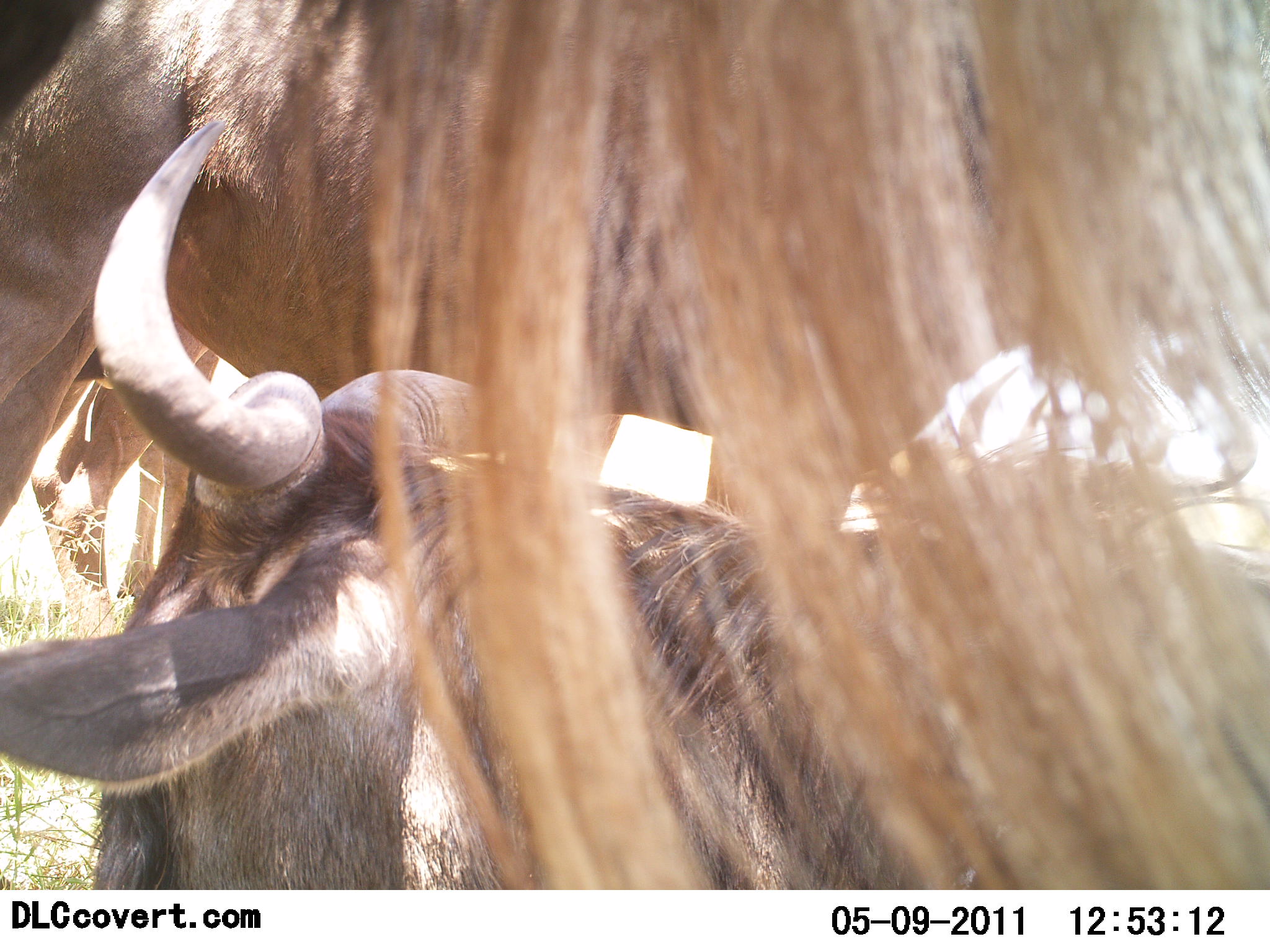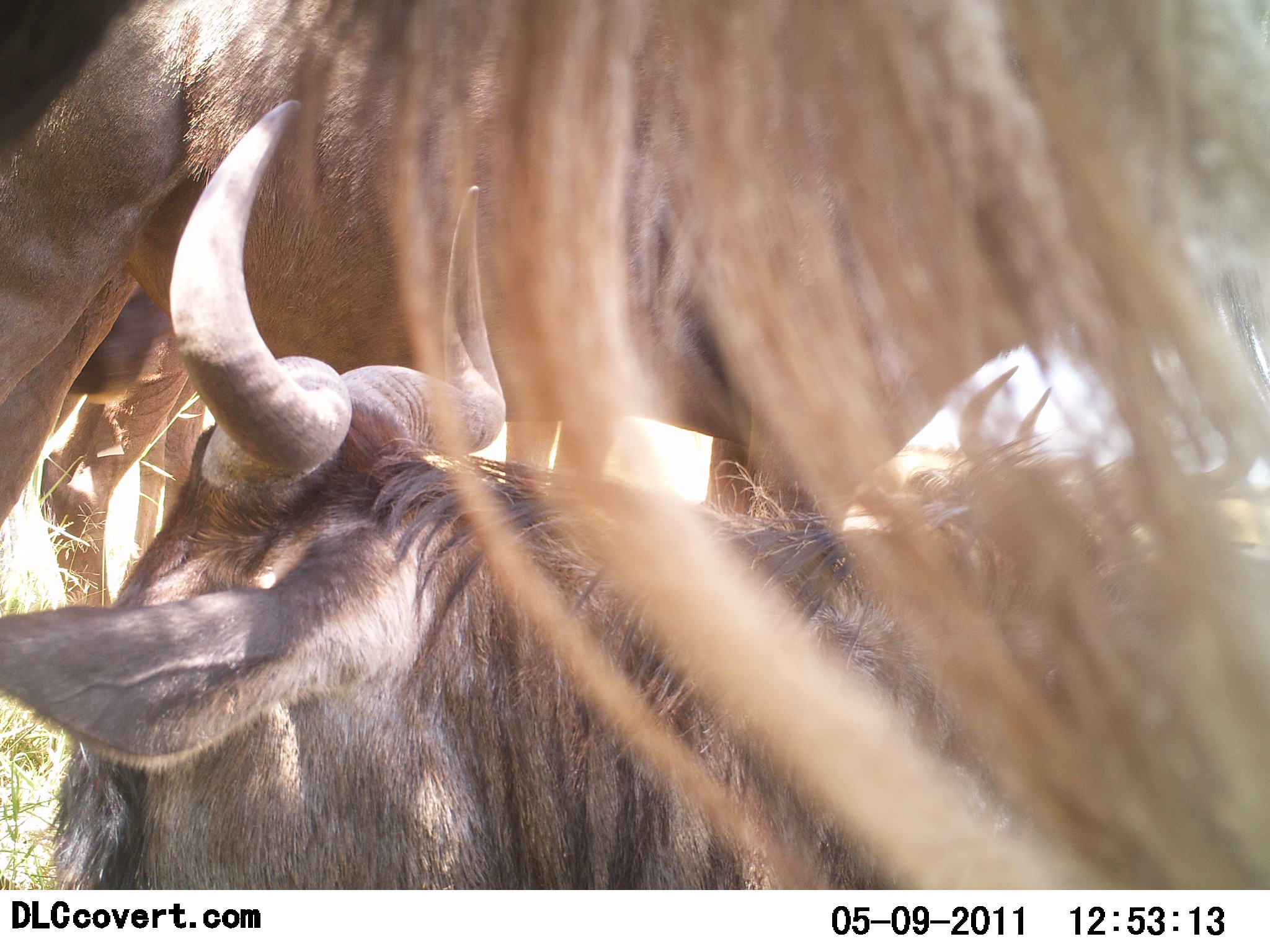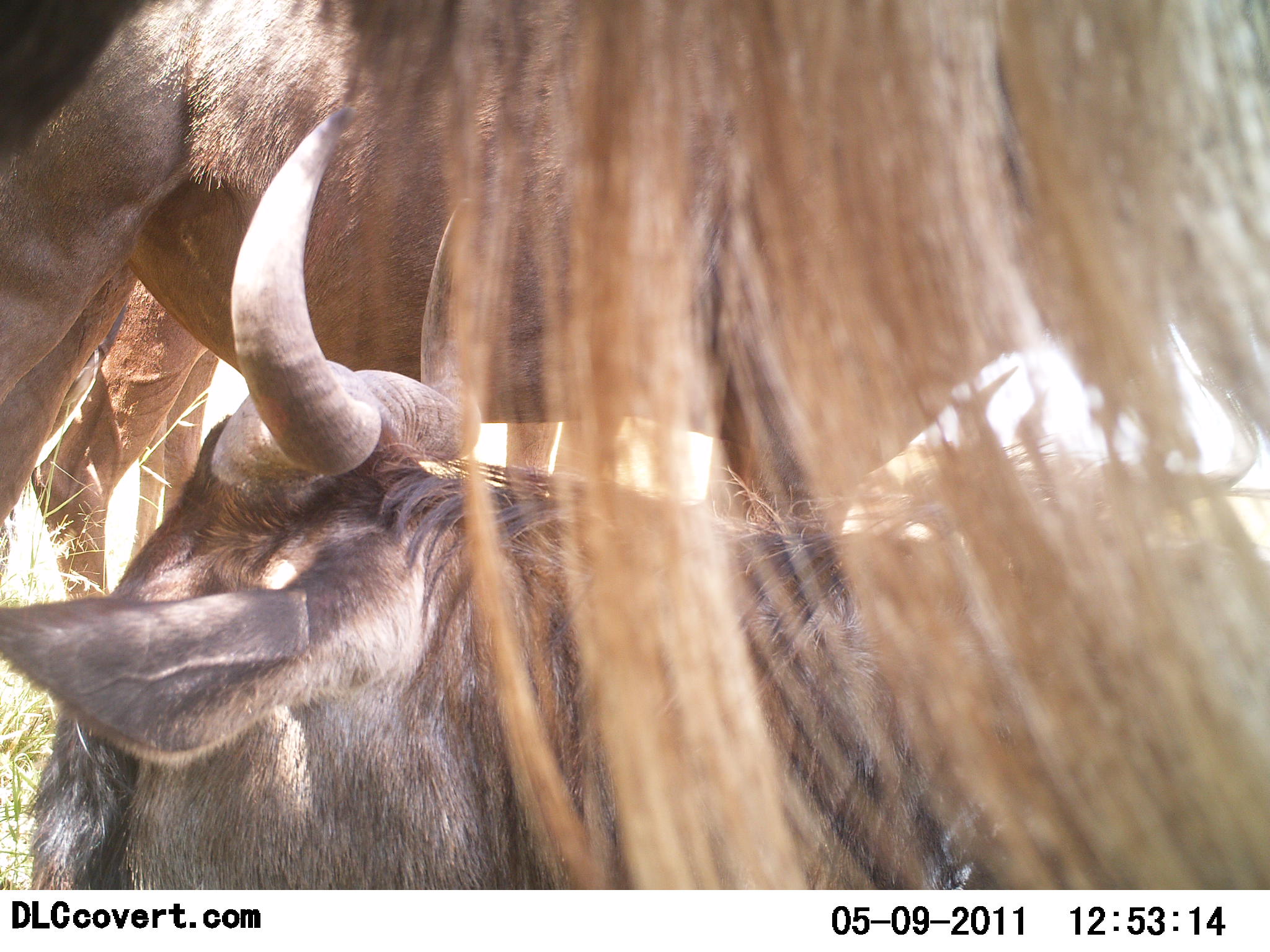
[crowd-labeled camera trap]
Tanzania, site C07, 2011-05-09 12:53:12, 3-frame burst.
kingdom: Animalia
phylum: Chordata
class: Mammalia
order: Artiodactyla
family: Bovidae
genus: Connochaetes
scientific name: Connochaetes taurinus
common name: blue wildebeest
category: wildebeest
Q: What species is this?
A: Wildebeest (blue wildebeest) (Connochaetes taurinus).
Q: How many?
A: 3.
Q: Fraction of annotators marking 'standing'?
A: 64%.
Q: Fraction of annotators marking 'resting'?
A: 79%.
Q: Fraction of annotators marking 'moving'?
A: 7%.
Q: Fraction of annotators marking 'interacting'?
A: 0%.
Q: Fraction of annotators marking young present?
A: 0%.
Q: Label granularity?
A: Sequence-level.